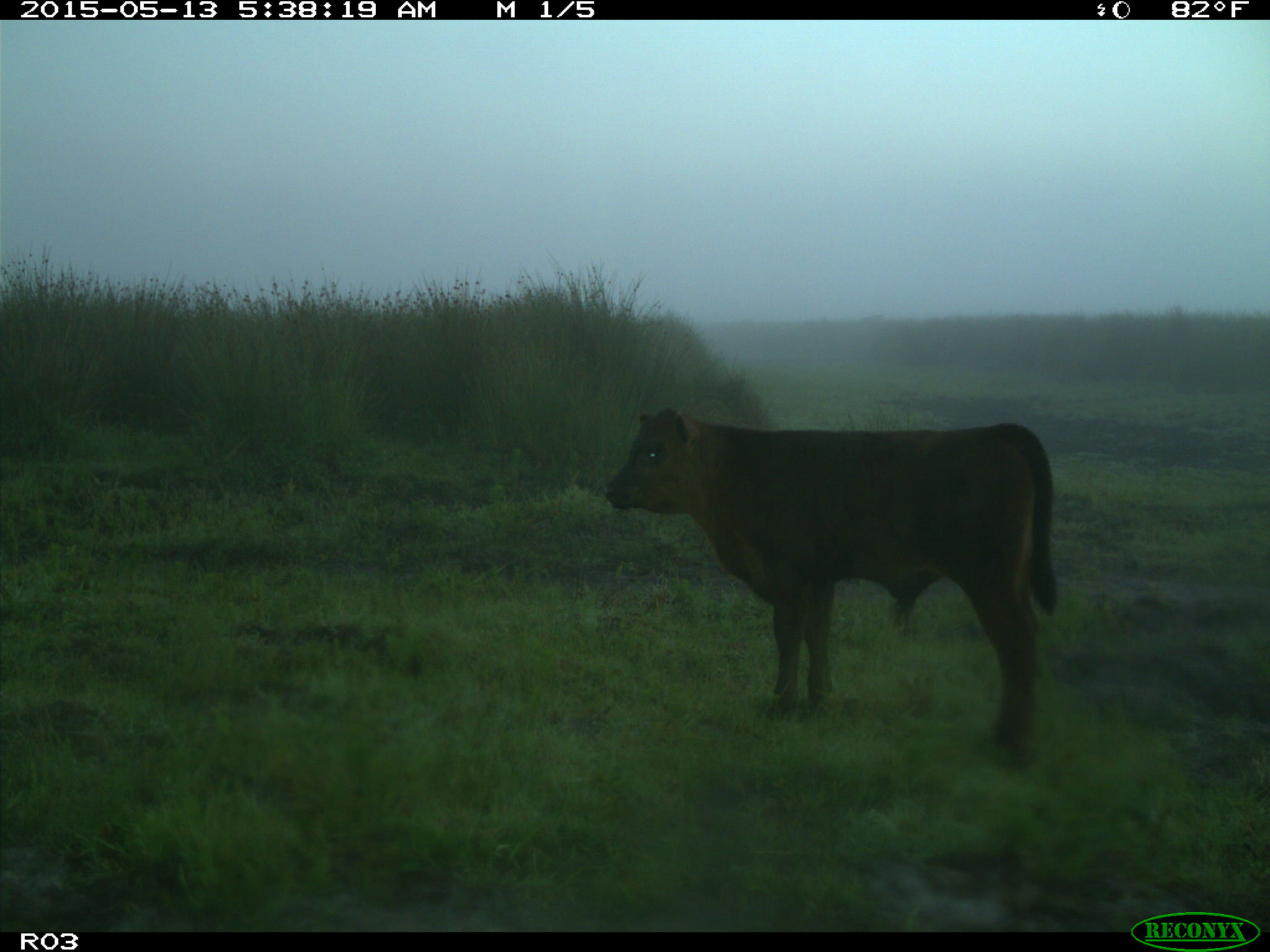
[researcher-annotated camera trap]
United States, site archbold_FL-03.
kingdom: Animalia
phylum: Chordata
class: Mammalia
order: Artiodactyla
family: Bovidae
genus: Bos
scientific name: Bos taurus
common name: domestic cow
Bos taurus (domestic cow).